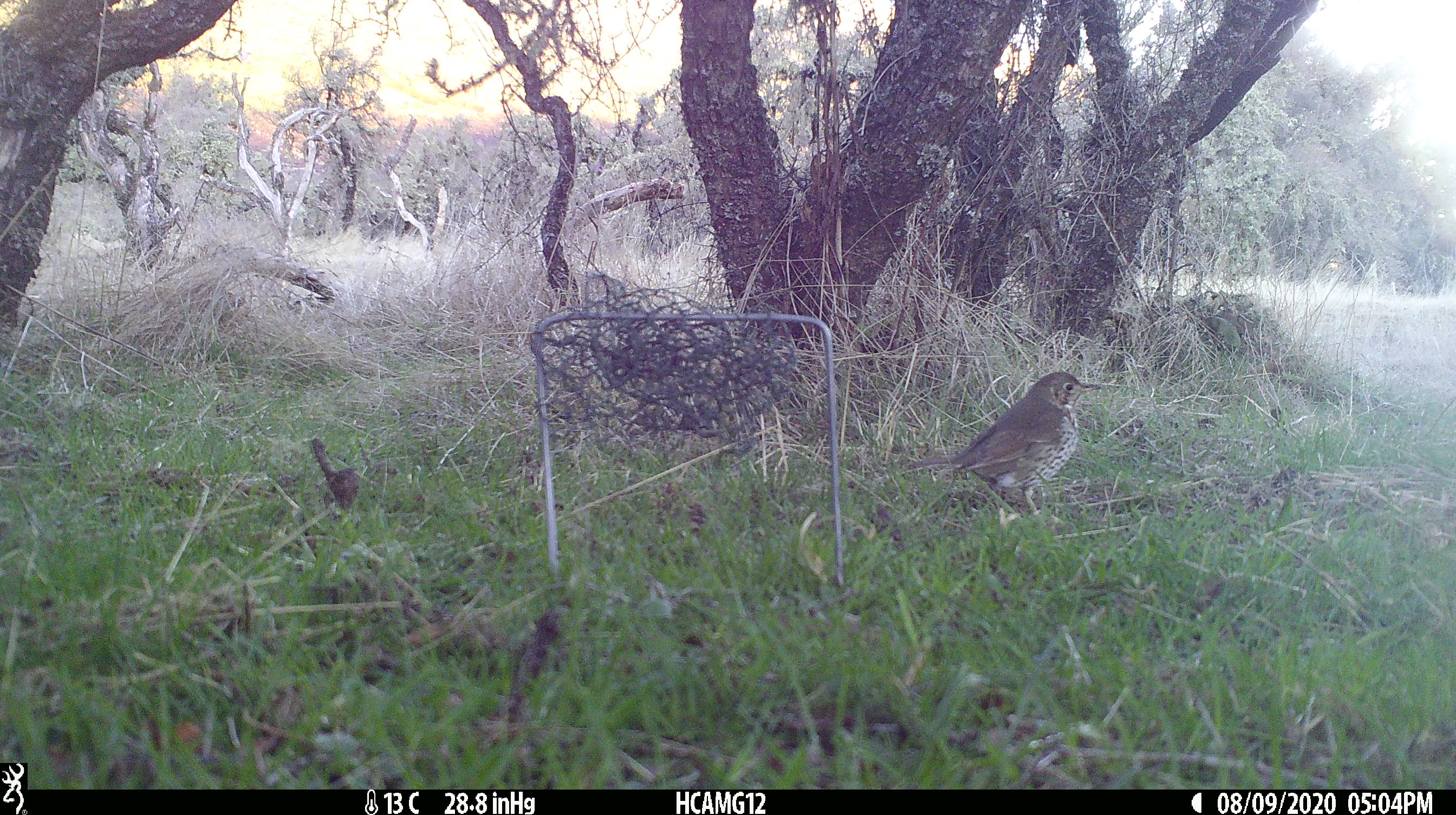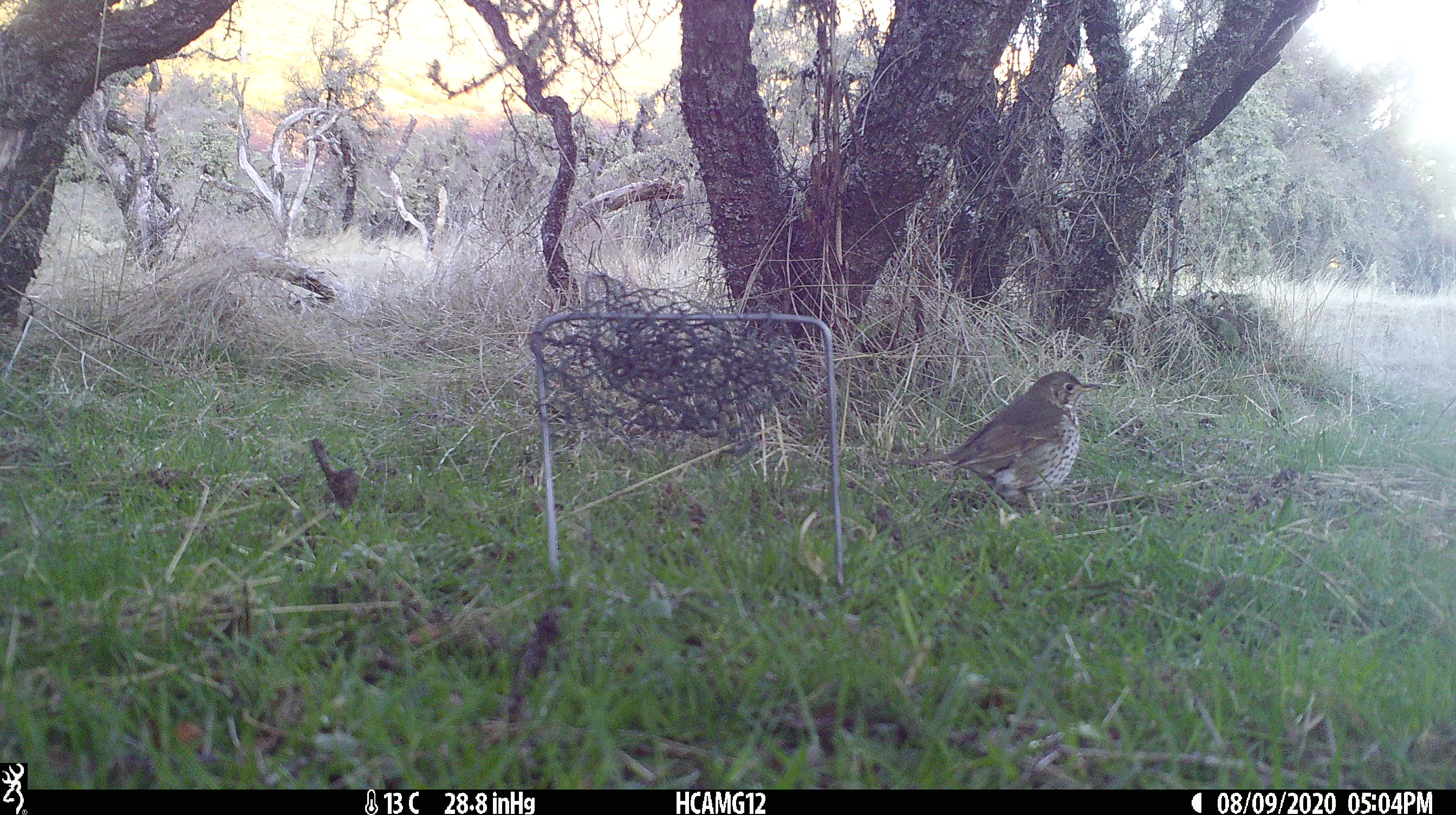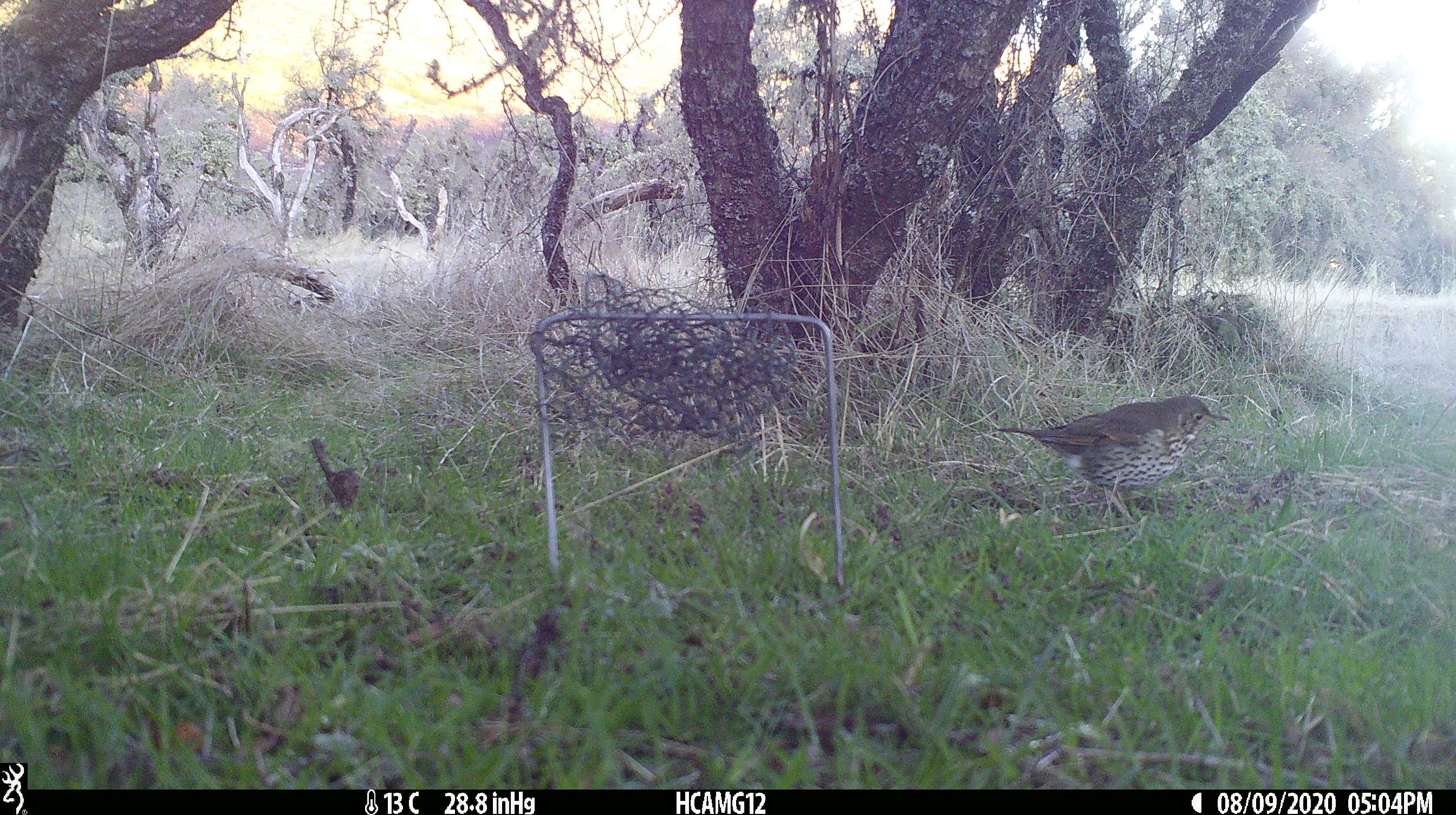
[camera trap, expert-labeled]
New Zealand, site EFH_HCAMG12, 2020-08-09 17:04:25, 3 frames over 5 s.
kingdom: Animalia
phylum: Chordata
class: Aves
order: Passeriformes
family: Turdidae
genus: Turdus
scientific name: Turdus philomelos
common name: song thrush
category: thrush